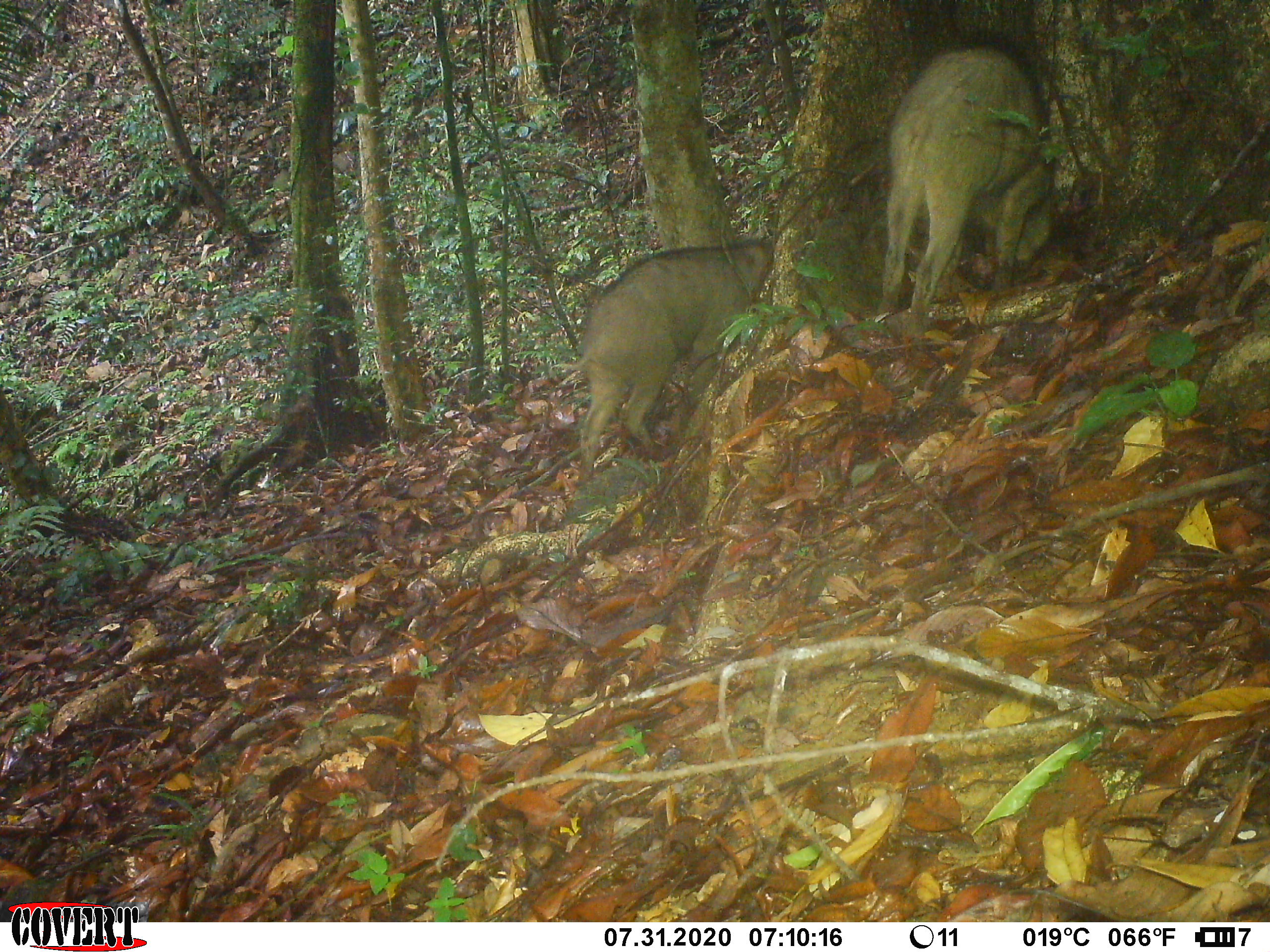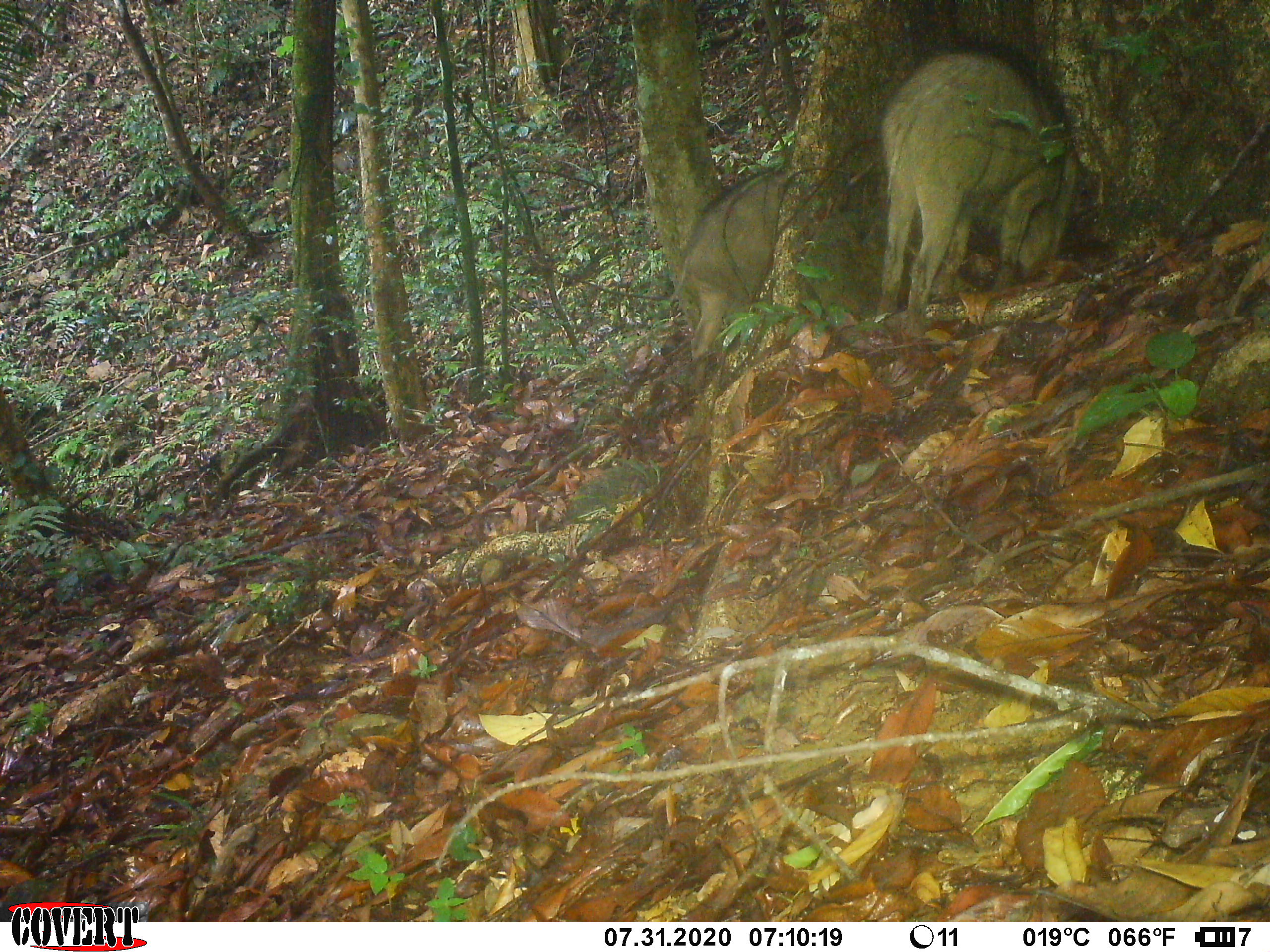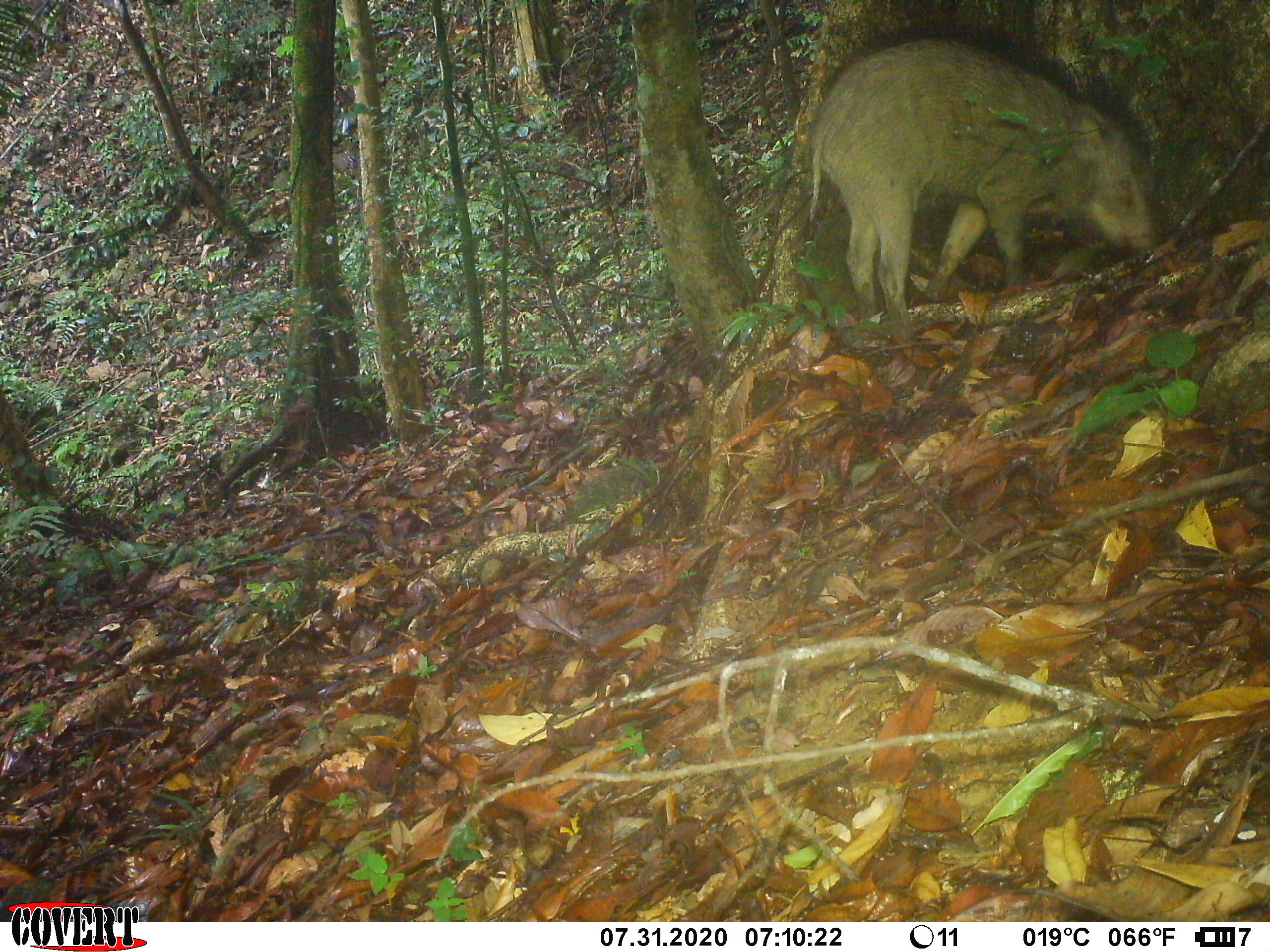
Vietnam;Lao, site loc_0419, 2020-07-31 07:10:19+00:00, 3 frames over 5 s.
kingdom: Animalia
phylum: Chordata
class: Mammalia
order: Artiodactyla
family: Suidae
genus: Sus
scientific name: Sus scrofa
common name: eurasian wild pig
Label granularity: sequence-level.